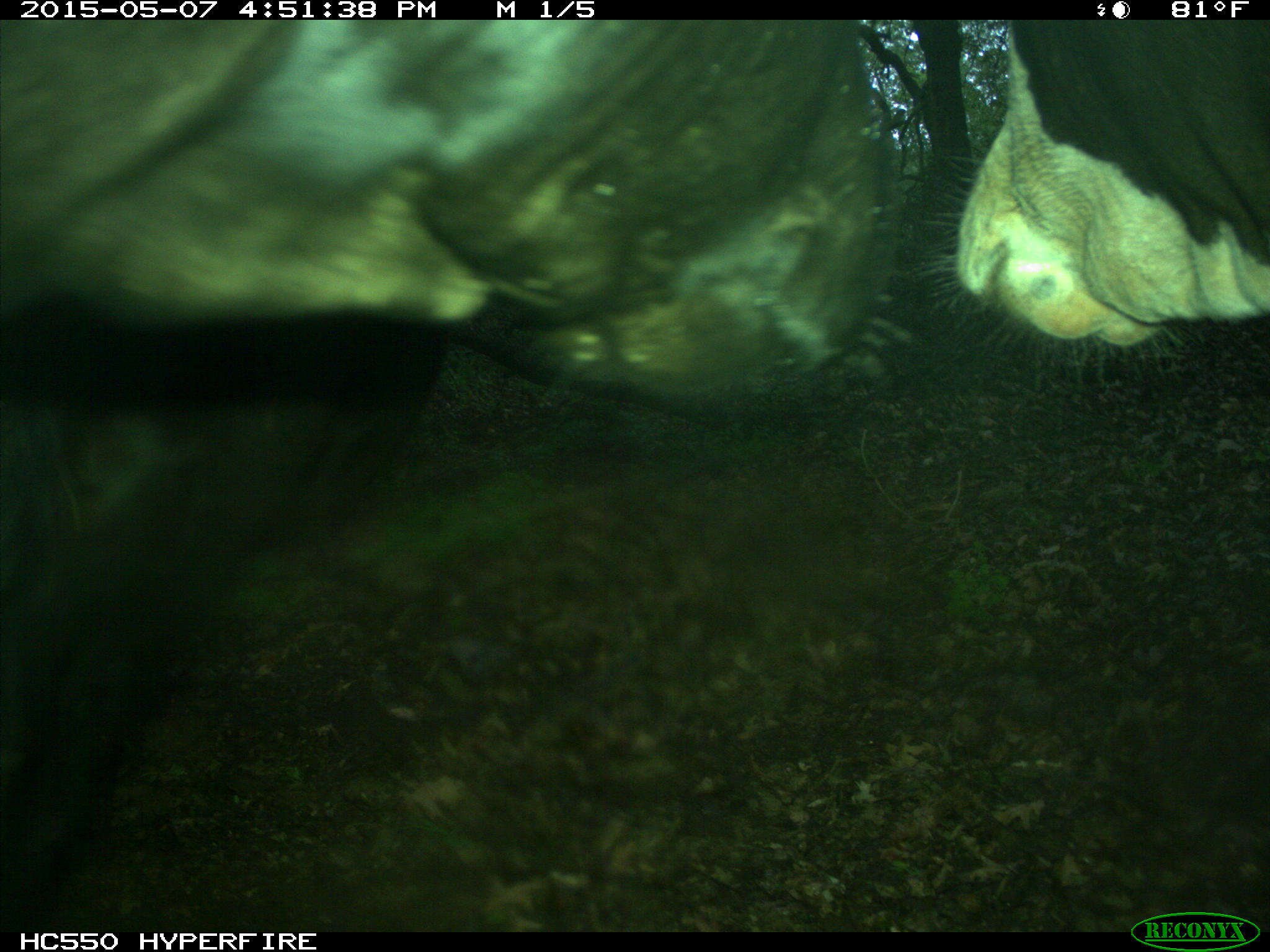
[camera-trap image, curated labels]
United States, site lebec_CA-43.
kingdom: Animalia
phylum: Chordata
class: Mammalia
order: Artiodactyla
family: Bovidae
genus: Bos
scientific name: Bos taurus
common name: domestic cow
Bos taurus (domestic cow).